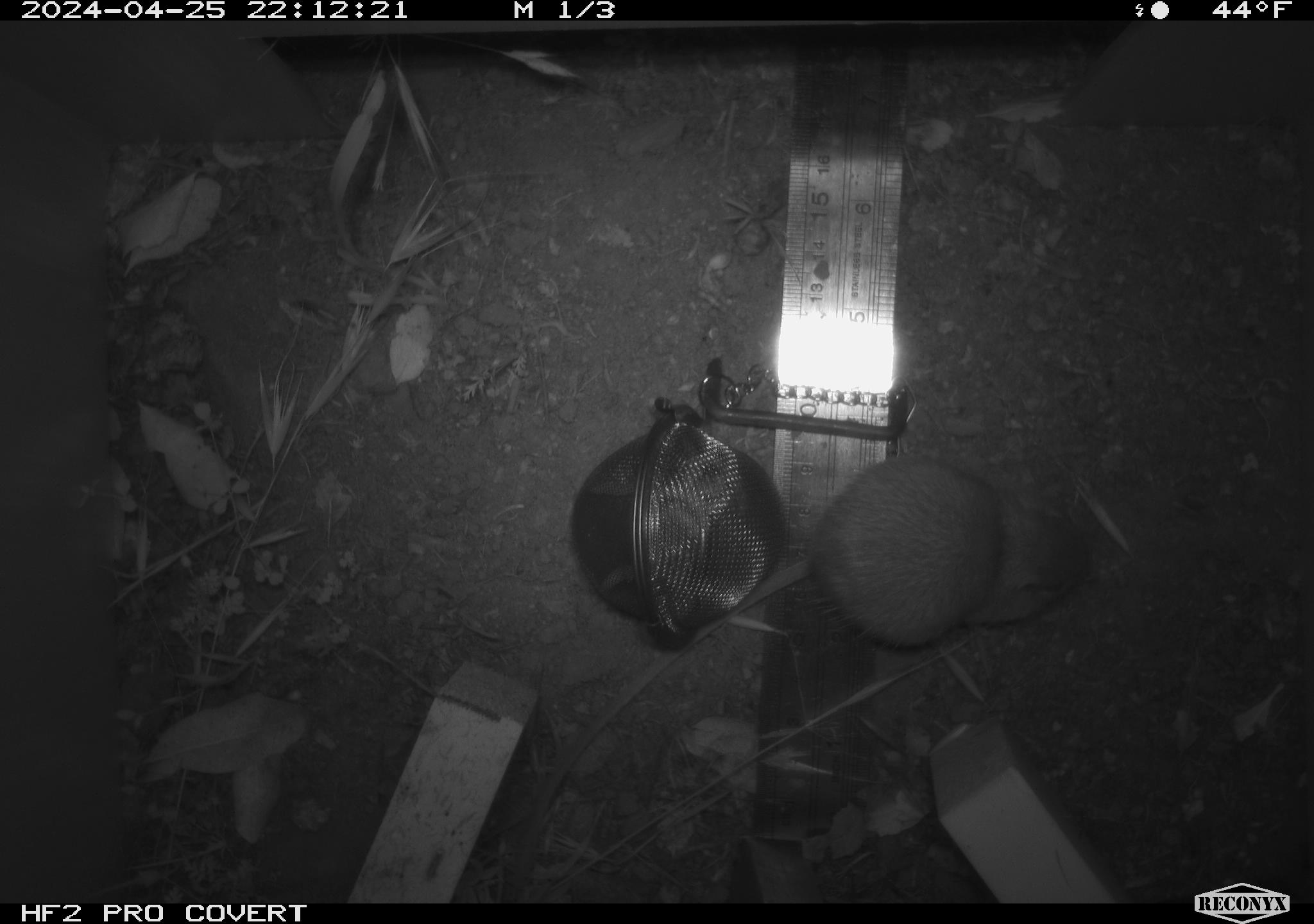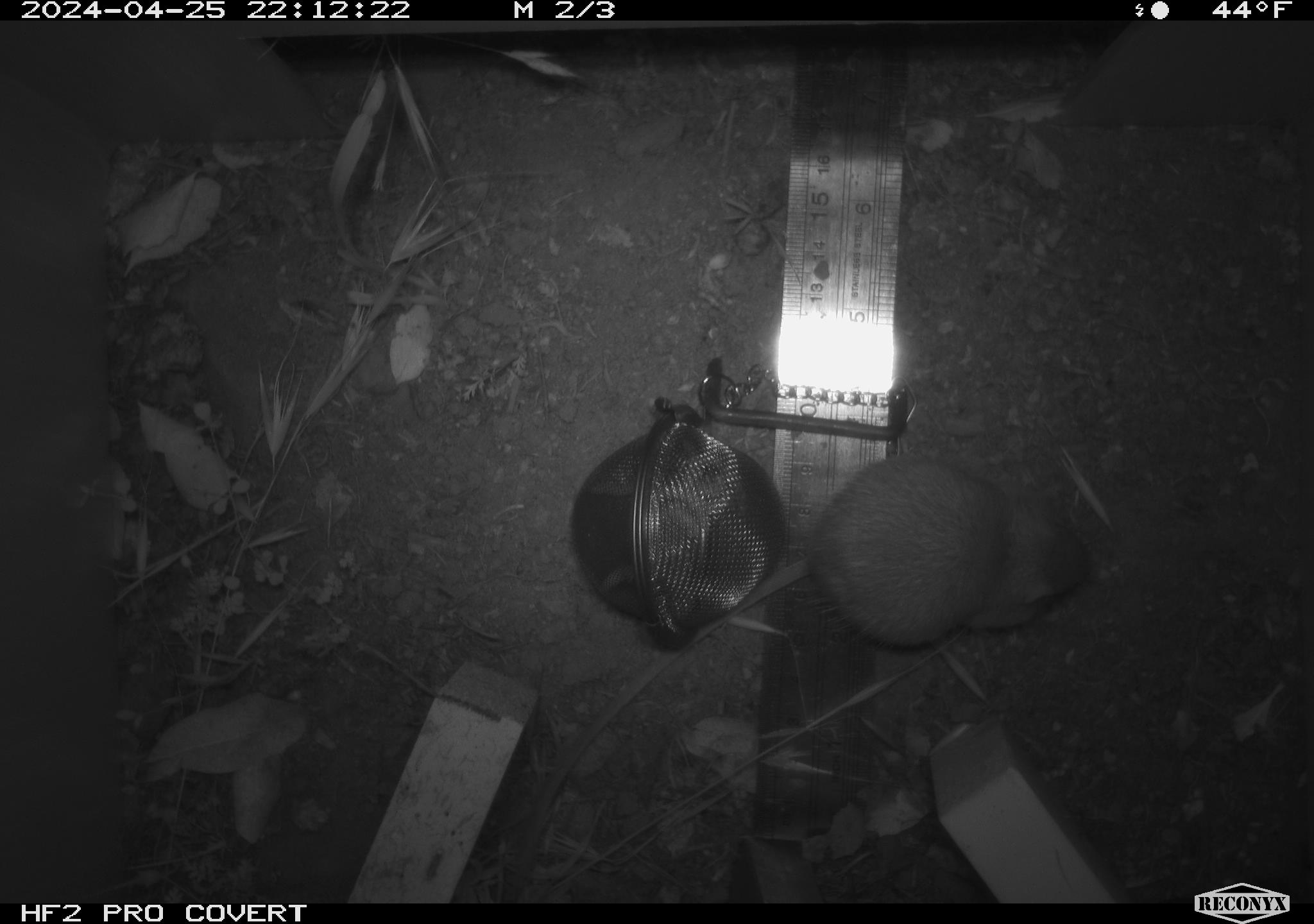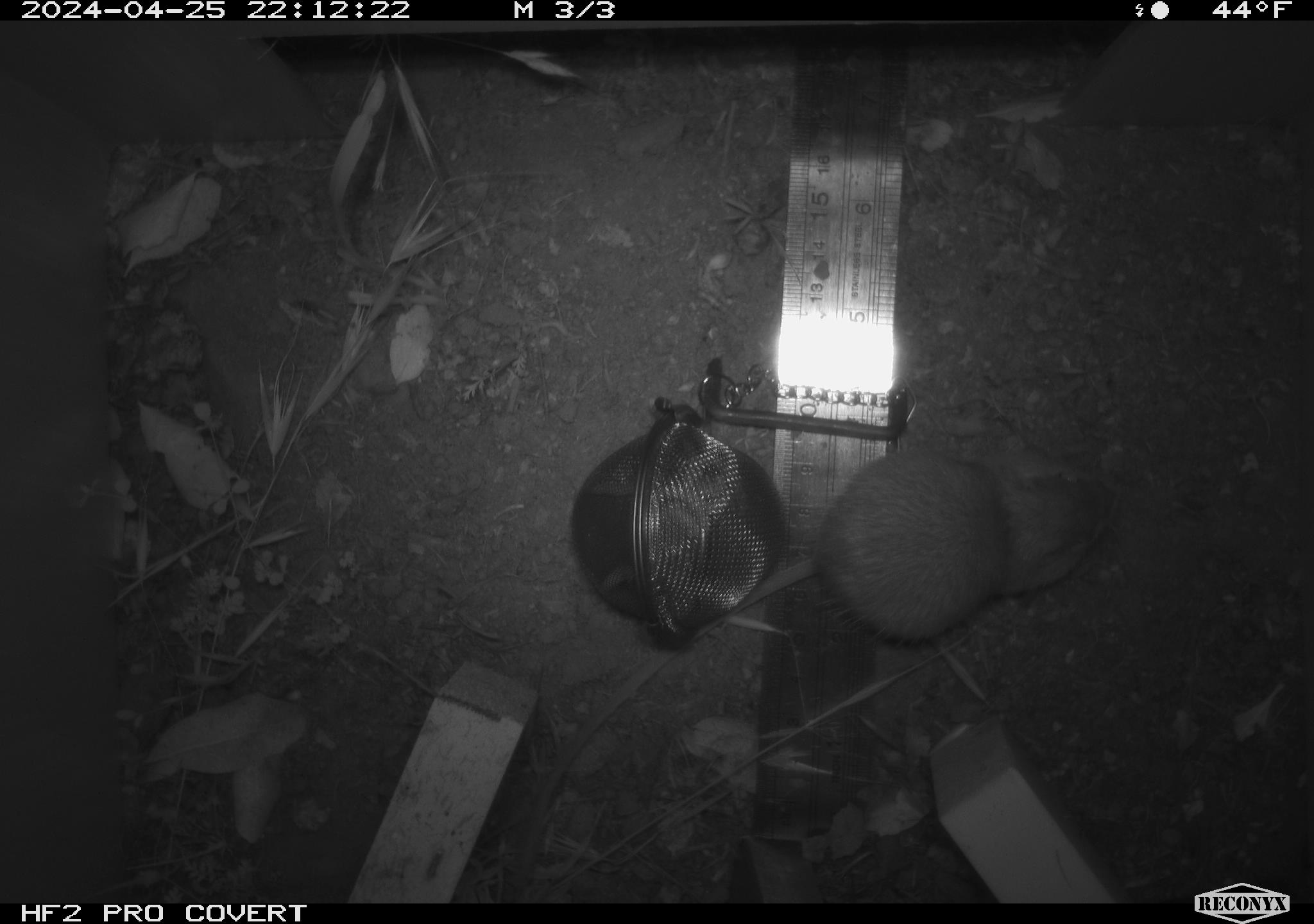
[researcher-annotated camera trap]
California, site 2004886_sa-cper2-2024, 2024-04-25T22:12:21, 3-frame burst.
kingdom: Animalia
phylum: Chordata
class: Mammalia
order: Rodentia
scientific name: Rodentia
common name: rodent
Rodent (Rodentia).